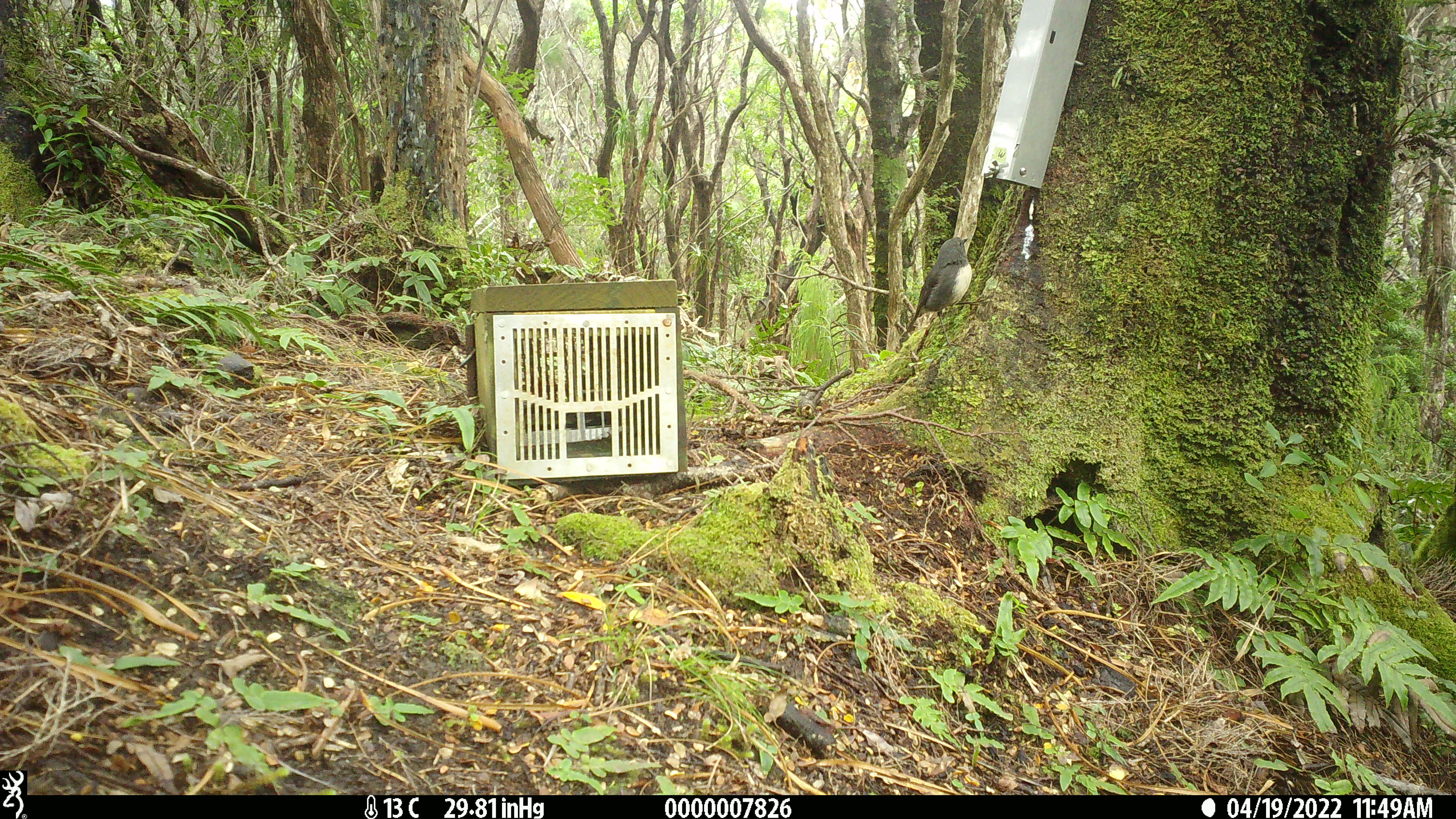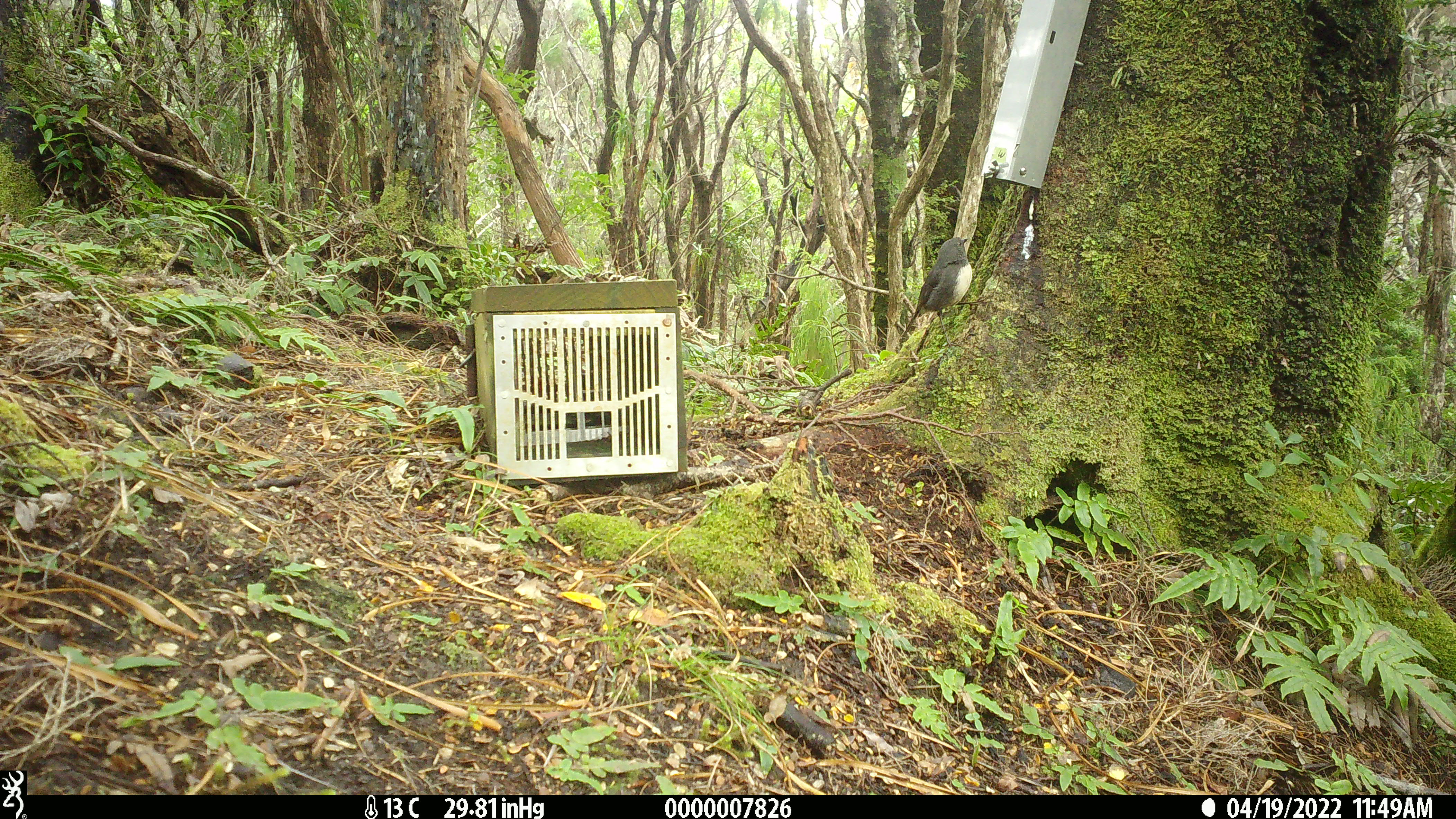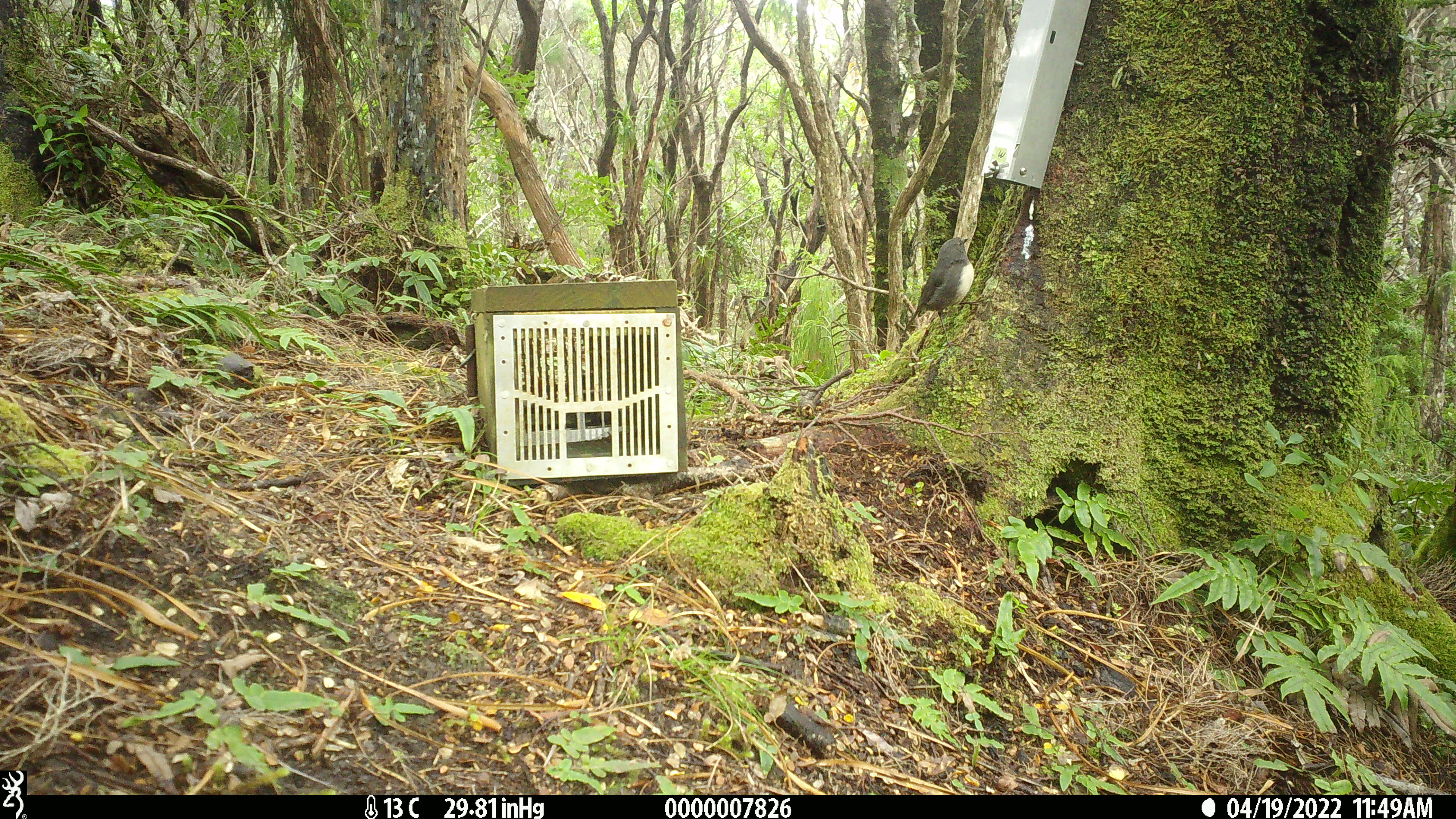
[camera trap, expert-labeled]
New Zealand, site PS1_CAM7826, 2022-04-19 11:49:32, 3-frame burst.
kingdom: Animalia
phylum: Chordata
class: Aves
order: Passeriformes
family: Petroicidae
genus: Petroica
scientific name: Petroica australis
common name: new zealand robin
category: robin